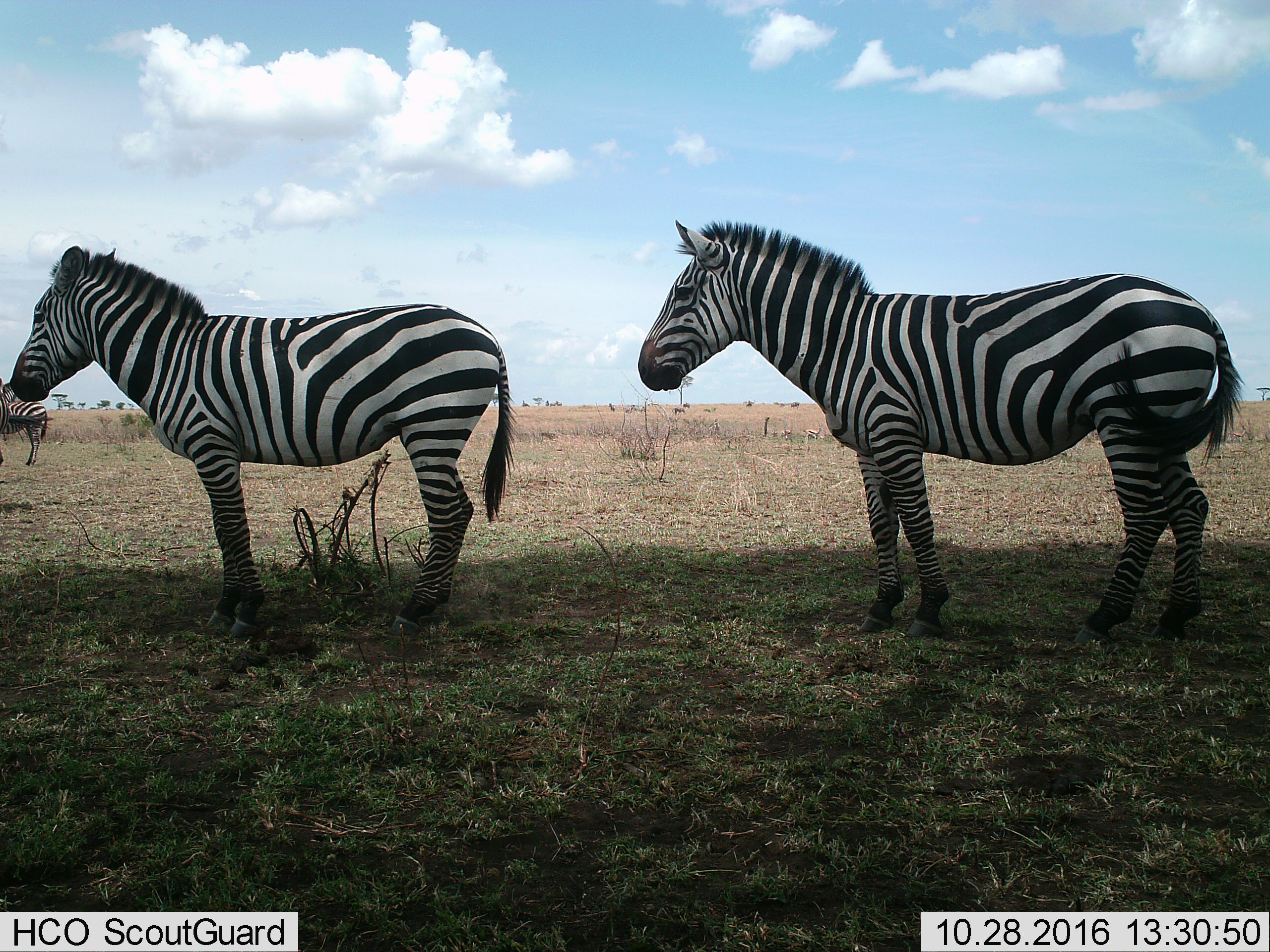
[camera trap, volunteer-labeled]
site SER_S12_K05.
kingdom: Animalia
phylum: Chordata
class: Mammalia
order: Perissodactyla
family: Equidae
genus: Equus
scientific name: Equus quagga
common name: plains zebra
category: zebraplains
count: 3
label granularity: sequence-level